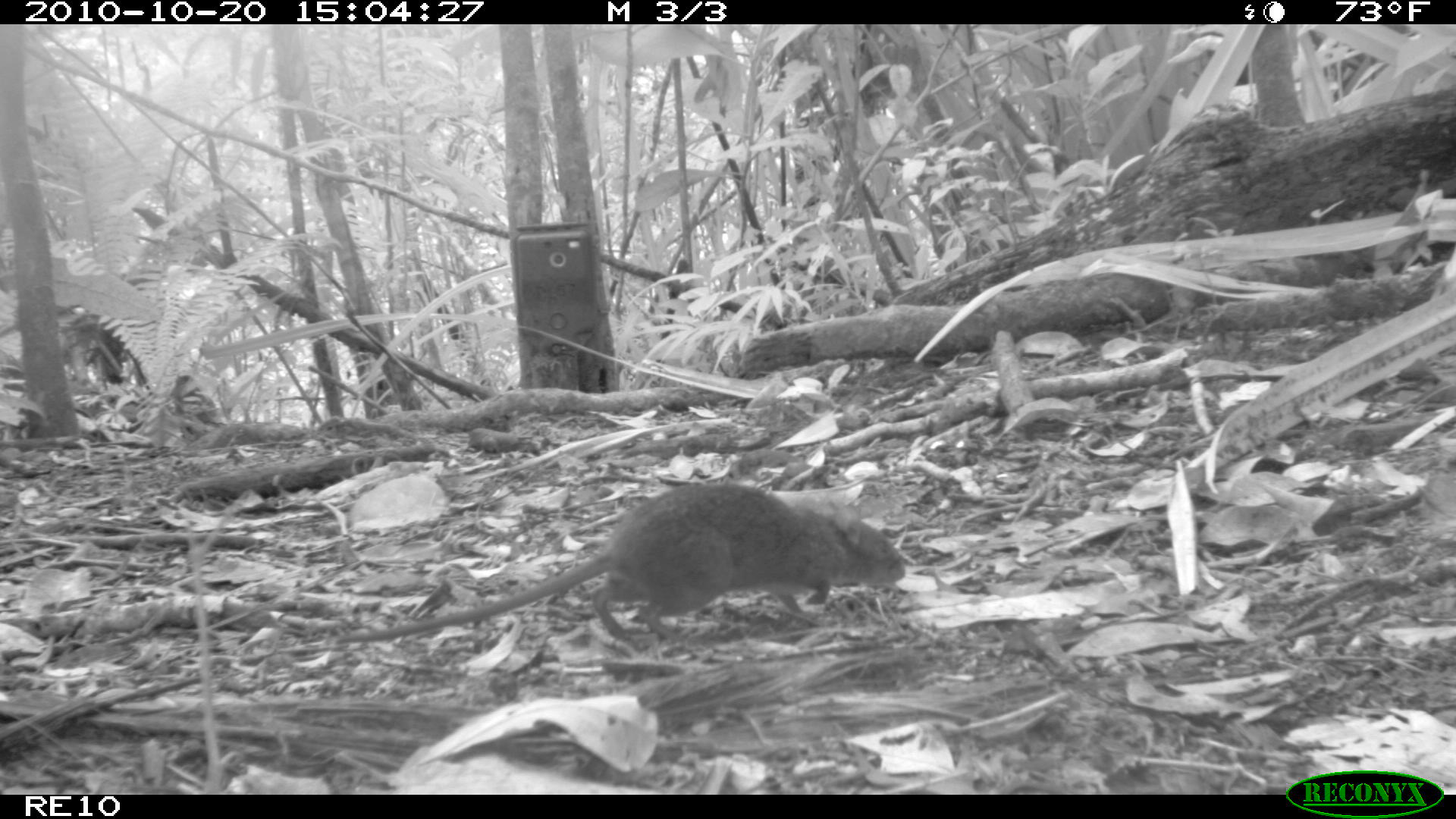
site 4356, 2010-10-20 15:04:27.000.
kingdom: Animalia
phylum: Chordata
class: Mammalia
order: Rodentia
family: Muridae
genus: Rattus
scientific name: Rattus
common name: rodent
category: unknown rat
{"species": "unknown rat (rodent) (Rattus)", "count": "1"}